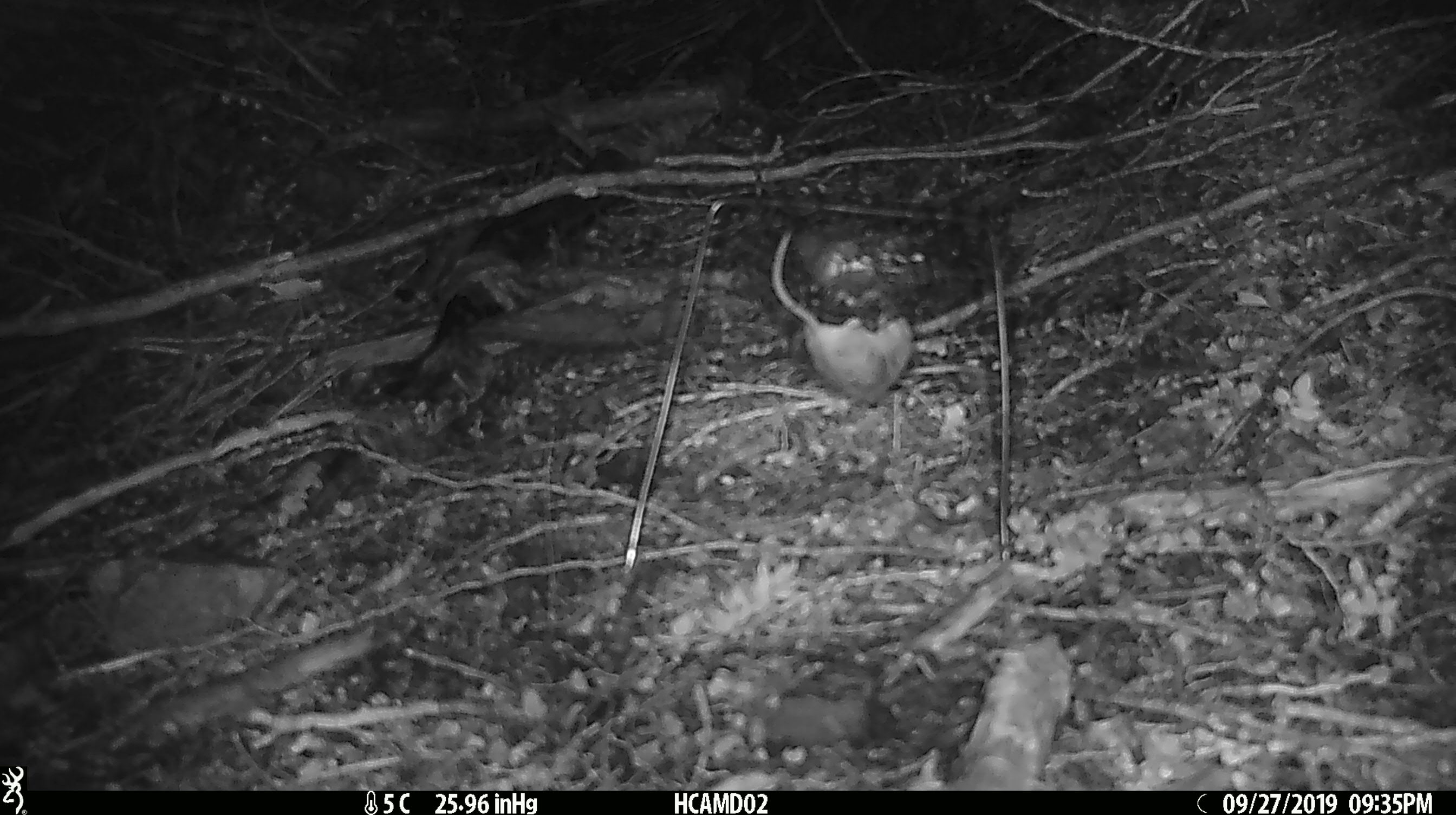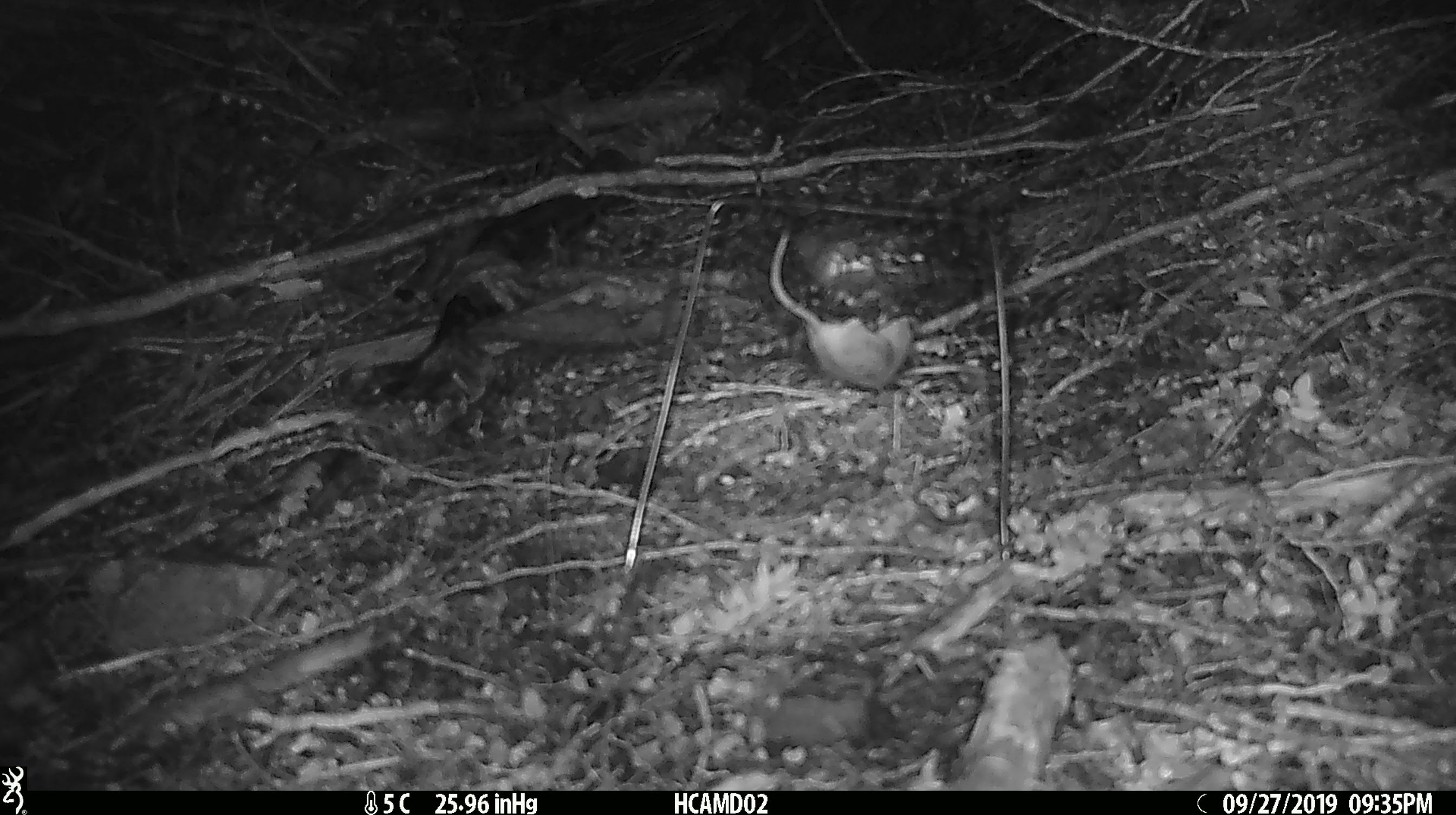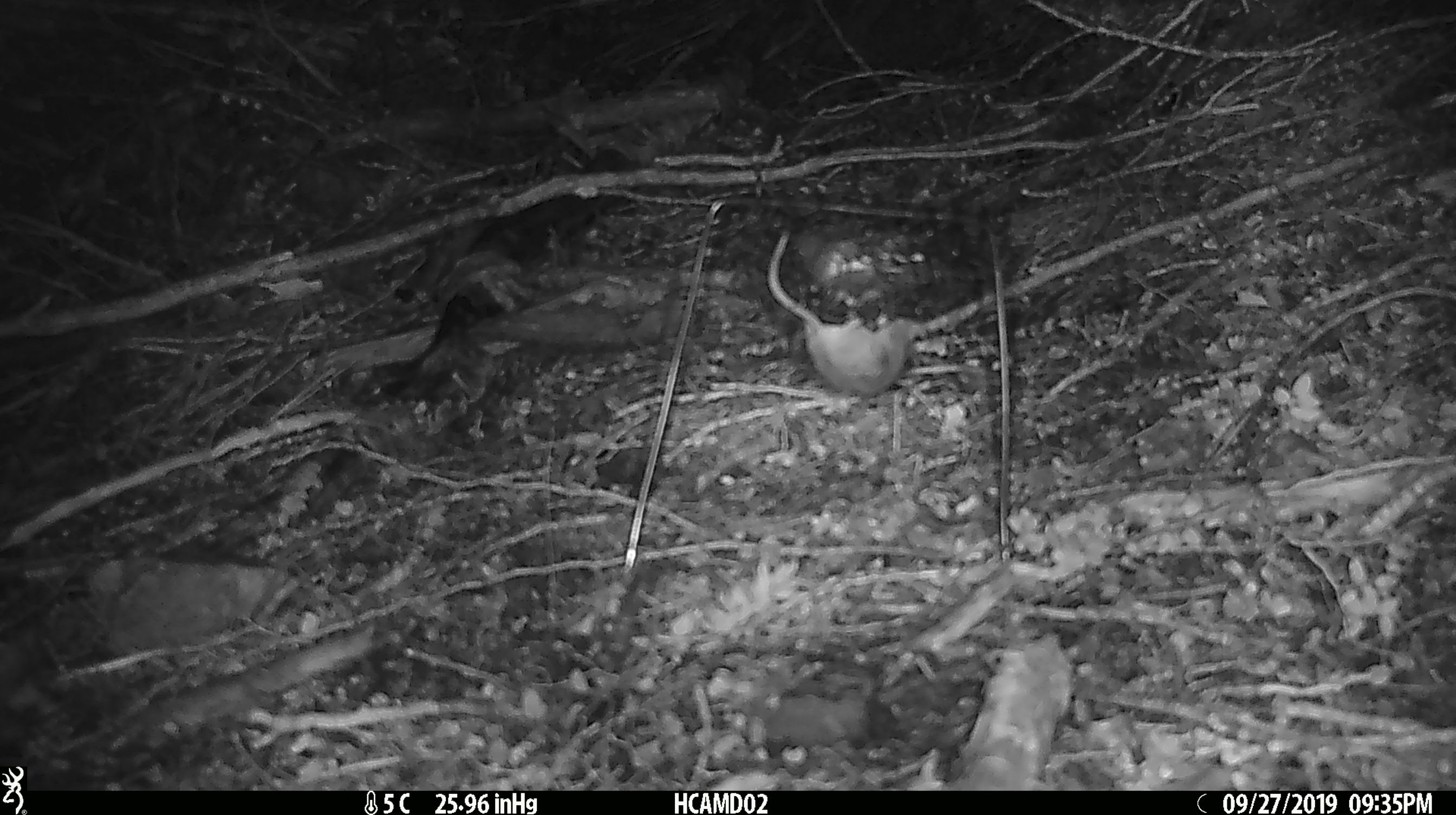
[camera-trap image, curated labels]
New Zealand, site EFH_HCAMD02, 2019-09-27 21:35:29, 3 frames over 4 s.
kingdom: Animalia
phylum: Chordata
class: Mammalia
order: Rodentia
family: Muridae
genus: Mus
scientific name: Mus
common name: mouse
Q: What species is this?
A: Mouse (Mus).